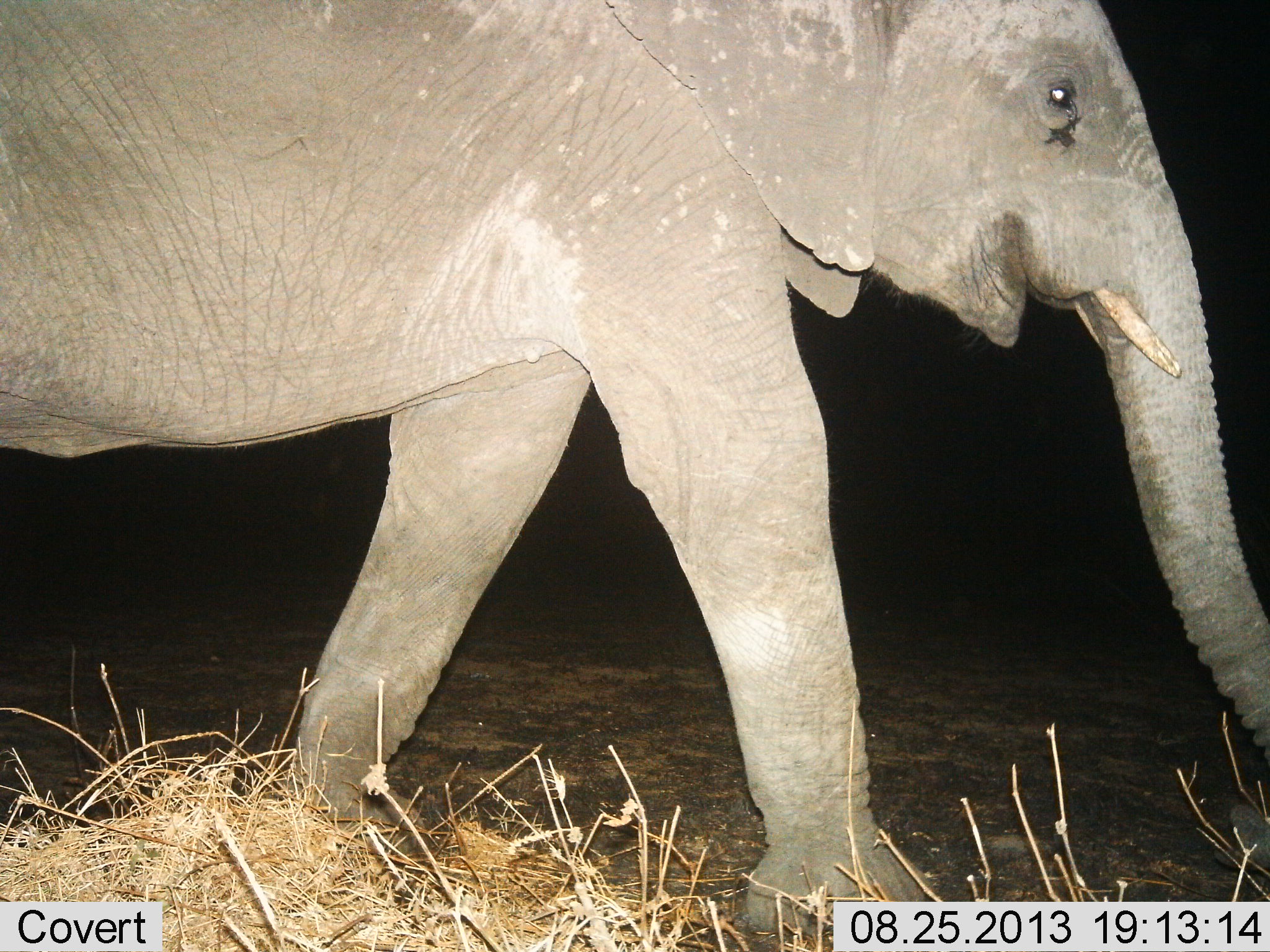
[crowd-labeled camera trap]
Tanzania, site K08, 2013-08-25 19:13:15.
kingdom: Animalia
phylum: Chordata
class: Mammalia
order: Proboscidea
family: Elephantidae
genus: Loxodonta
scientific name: Loxodonta africana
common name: african bush elephant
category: elephant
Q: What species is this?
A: Elephant (african bush elephant) (Loxodonta africana).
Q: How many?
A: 1.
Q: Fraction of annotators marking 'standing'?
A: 23%.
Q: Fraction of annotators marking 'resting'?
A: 0%.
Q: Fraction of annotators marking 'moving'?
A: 77%.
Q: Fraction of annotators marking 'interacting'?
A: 0%.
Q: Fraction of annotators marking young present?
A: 0%.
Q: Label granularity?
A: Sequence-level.